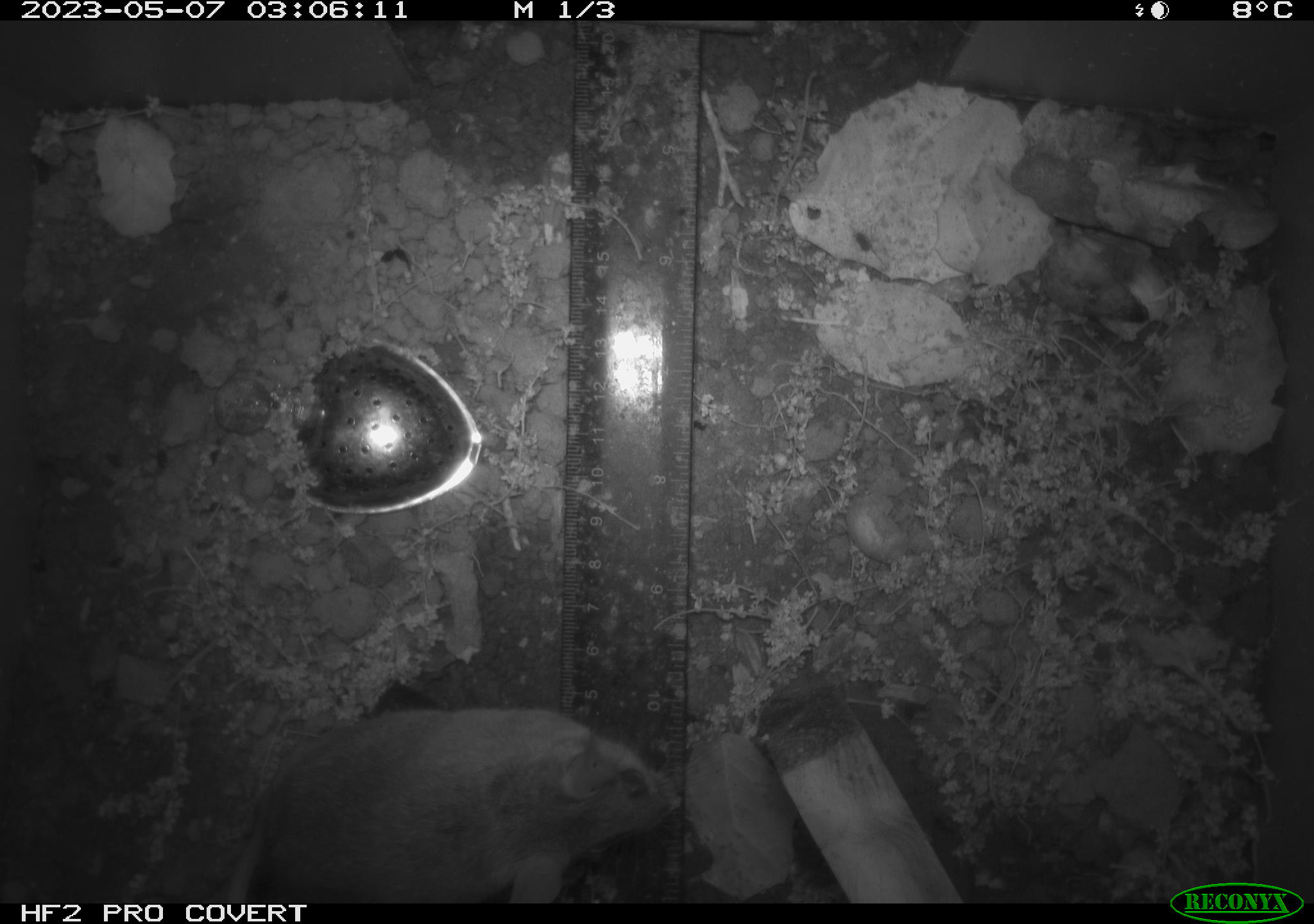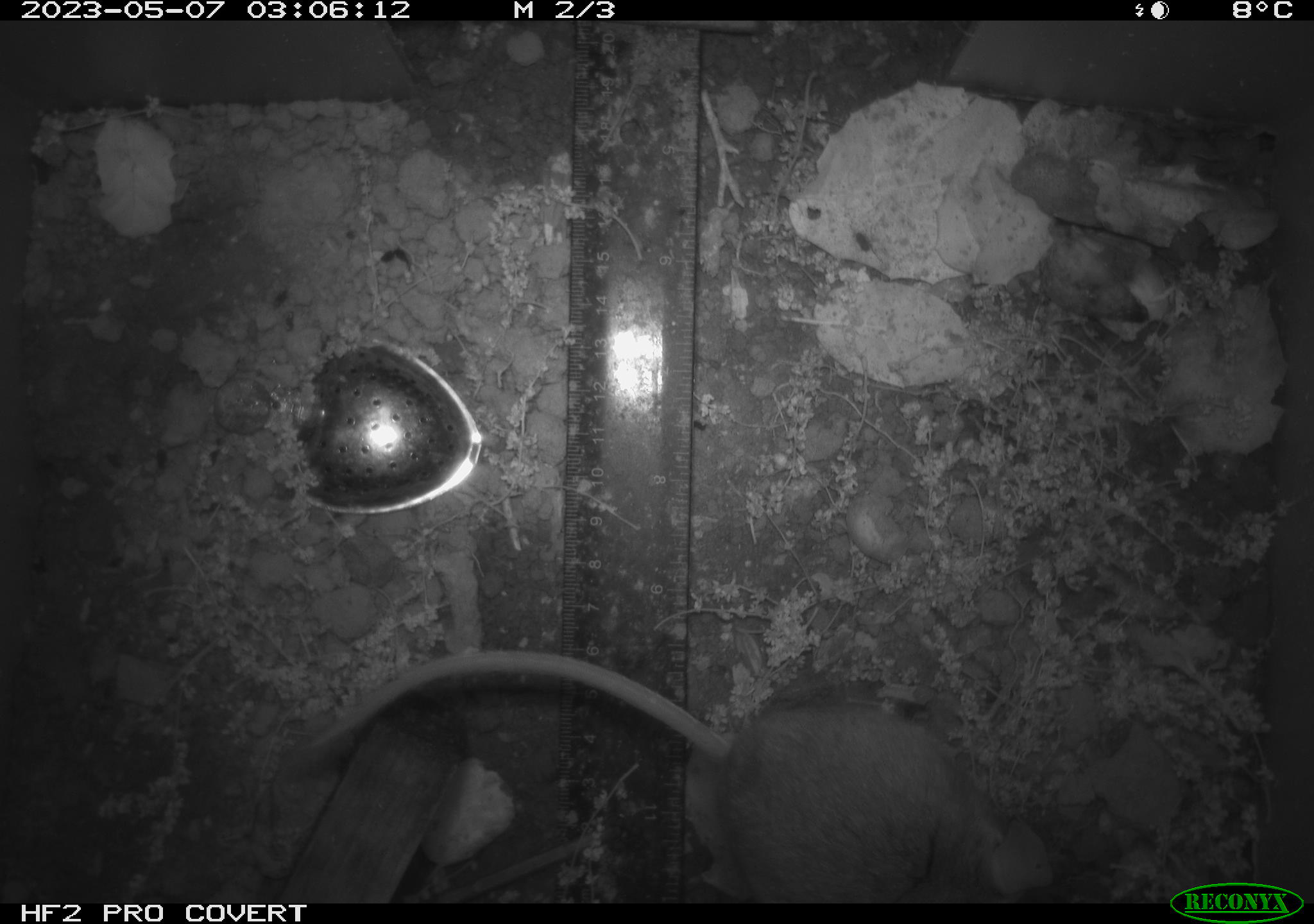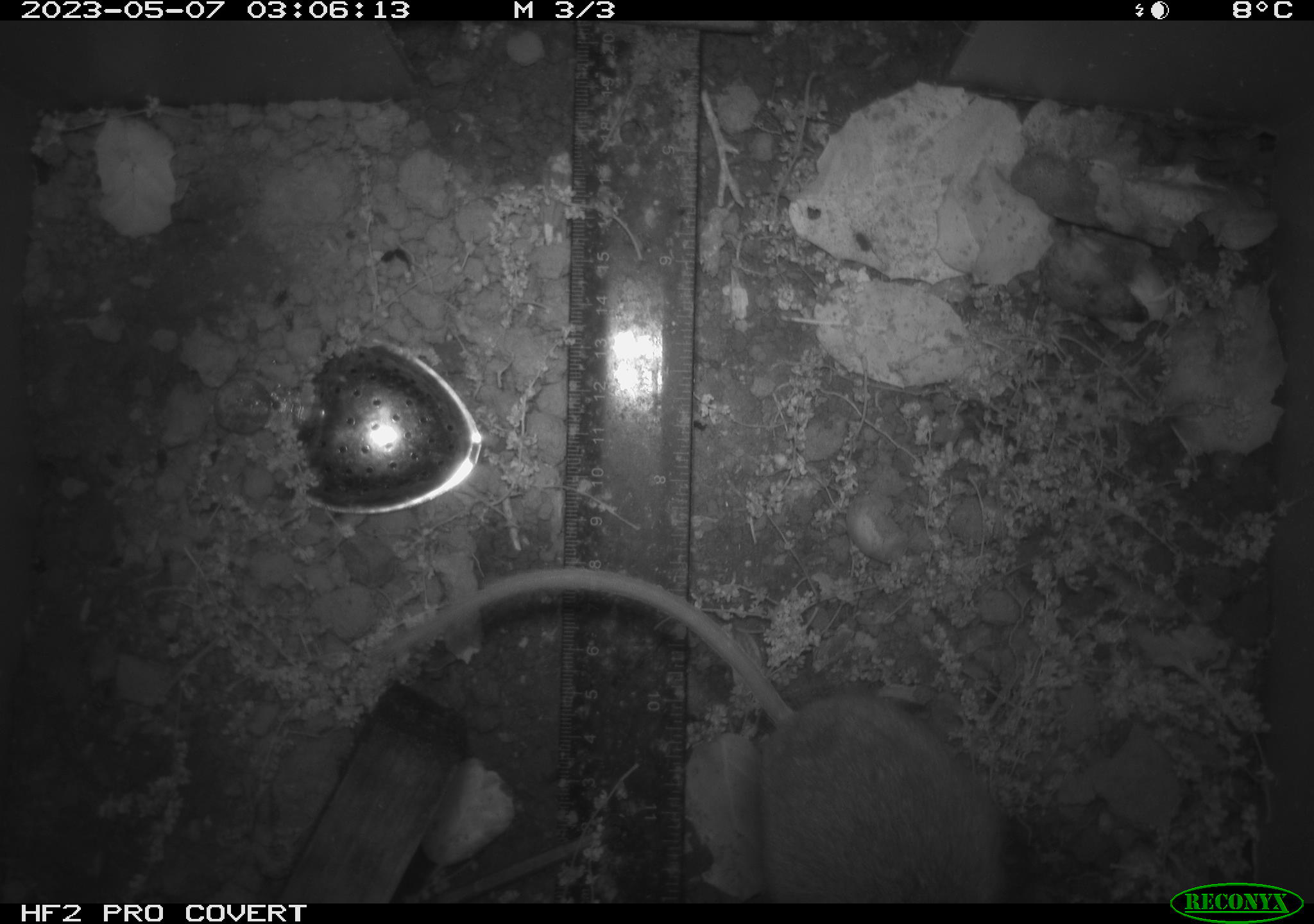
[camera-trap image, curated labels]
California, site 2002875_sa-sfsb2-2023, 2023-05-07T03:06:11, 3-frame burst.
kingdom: Animalia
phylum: Chordata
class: Mammalia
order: Rodentia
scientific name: Rodentia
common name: mouse species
Mouse species (Rodentia).